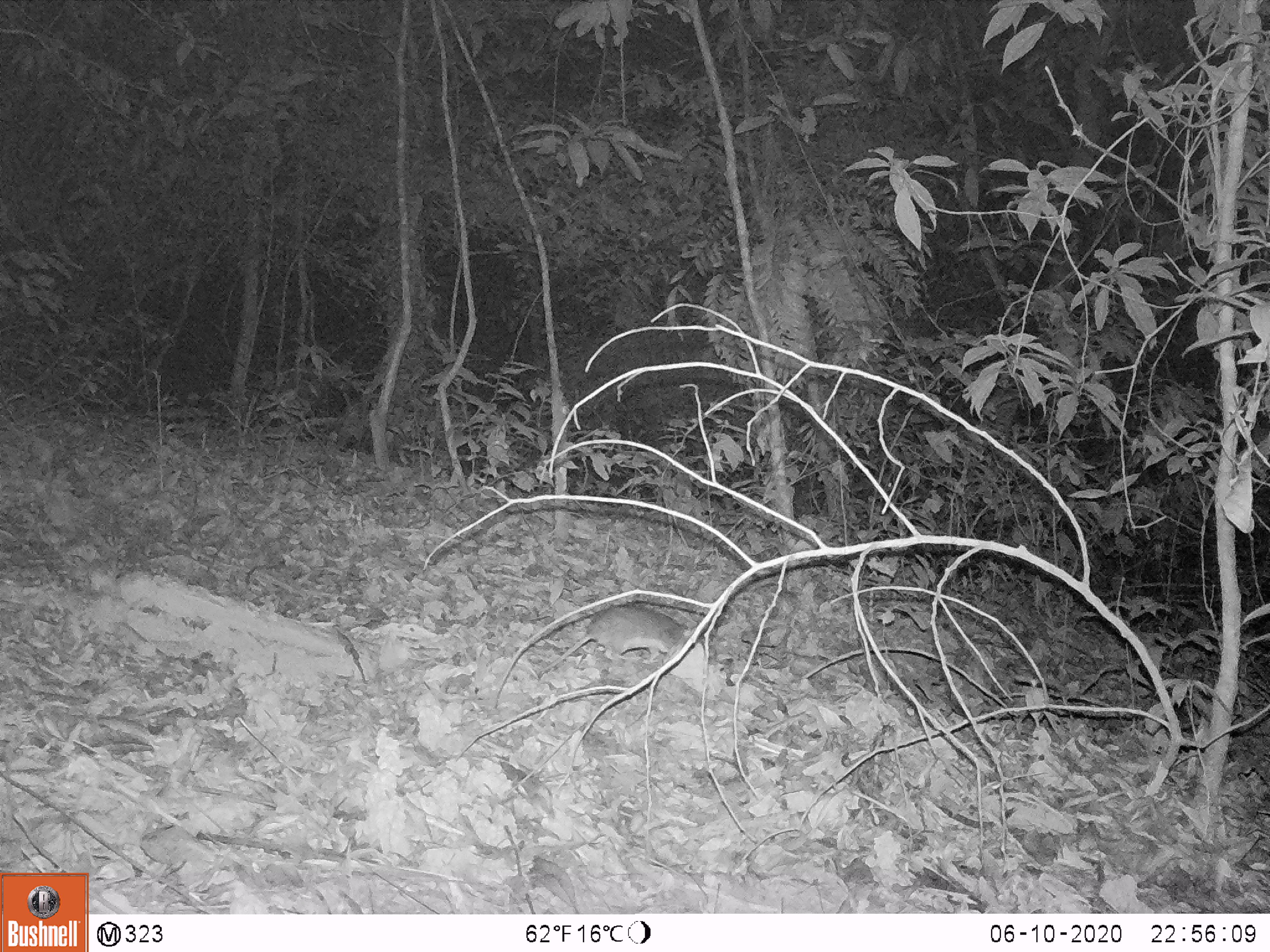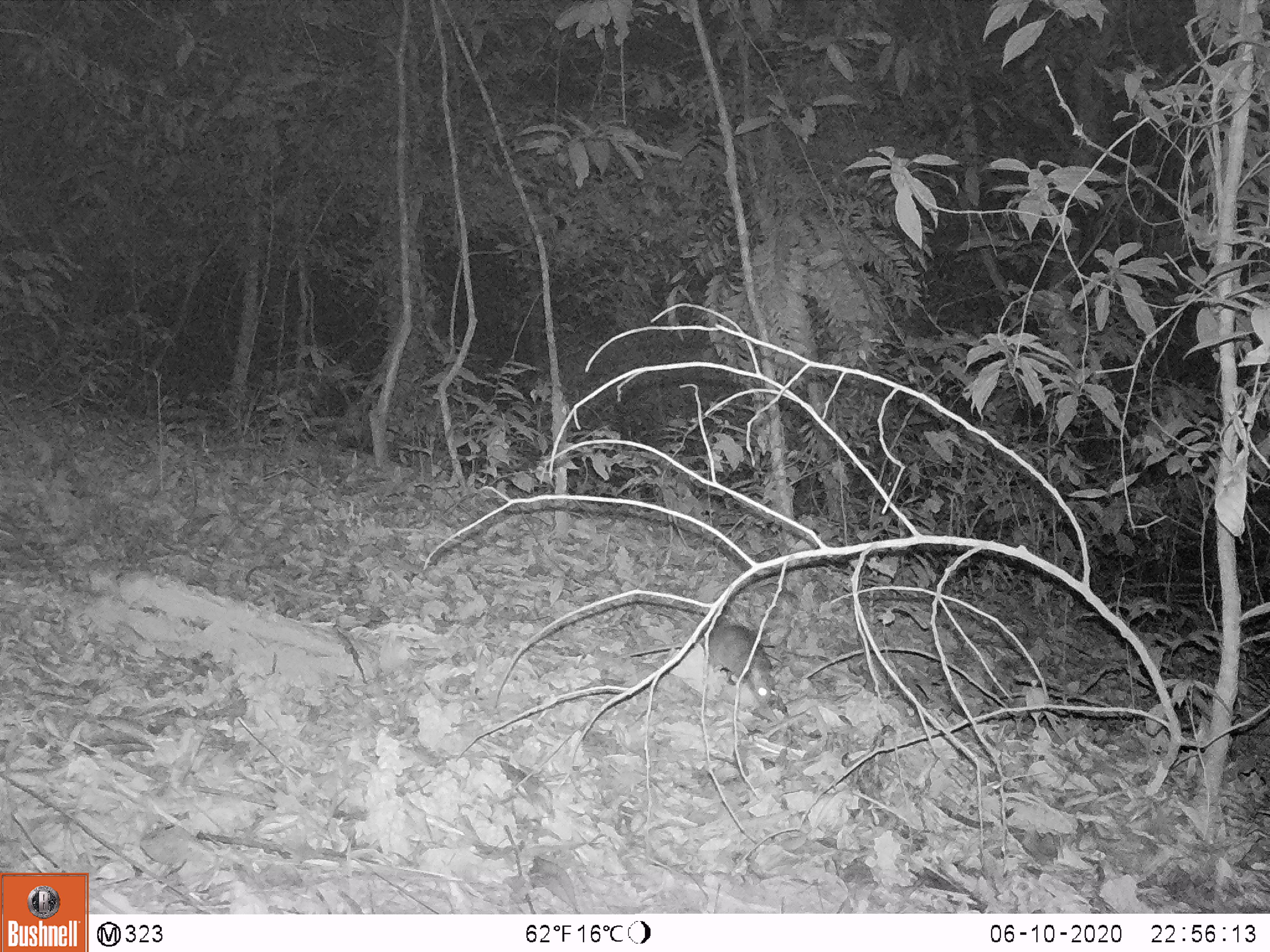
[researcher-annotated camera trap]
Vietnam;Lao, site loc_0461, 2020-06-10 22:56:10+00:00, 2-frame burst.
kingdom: Animalia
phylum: Chordata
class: Mammalia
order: Rodentia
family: Muridae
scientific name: Muridae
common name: old-world mice and rats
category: unidentified murid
Unidentified murid (old-world mice and rats) (Muridae). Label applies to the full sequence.